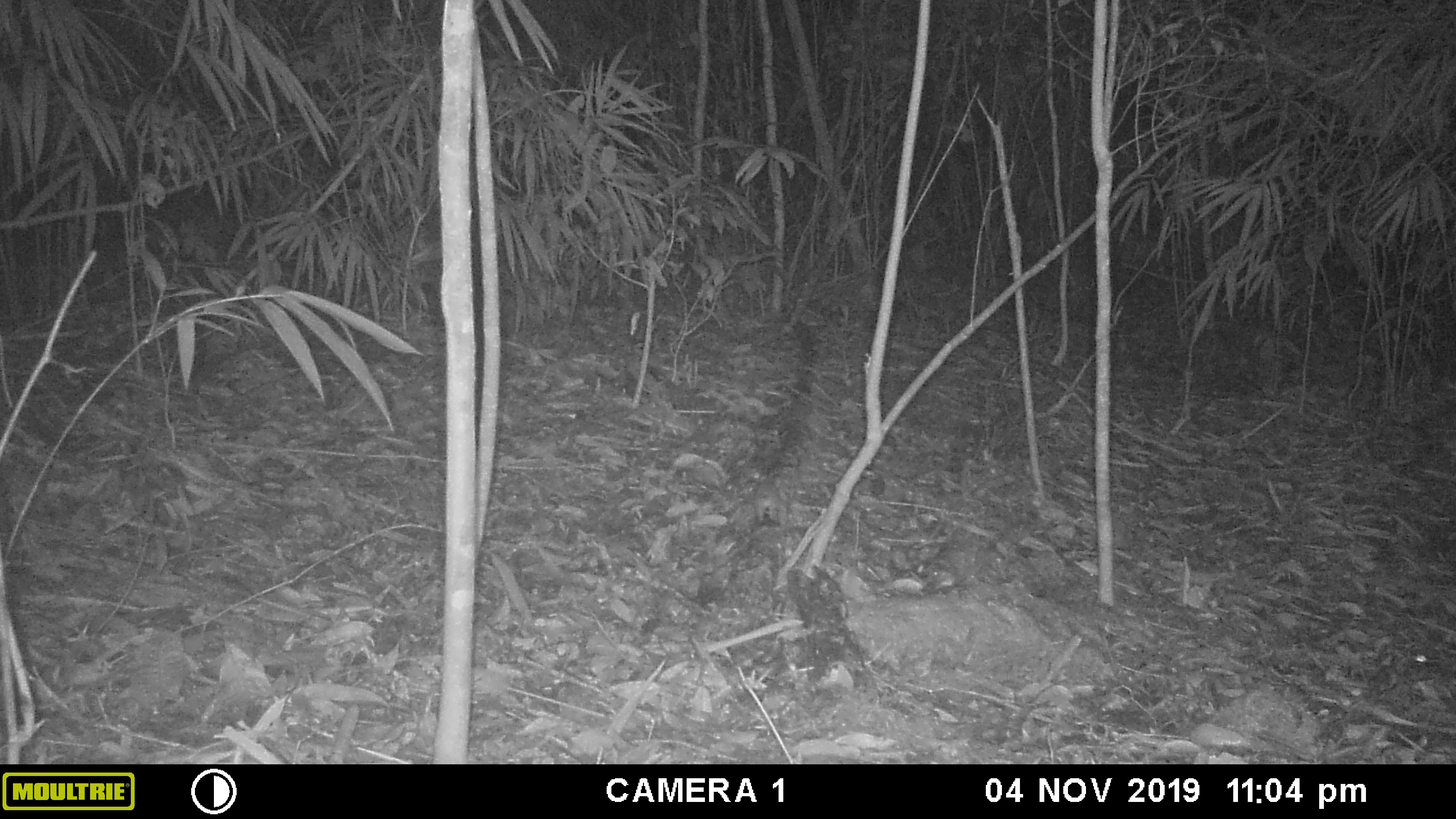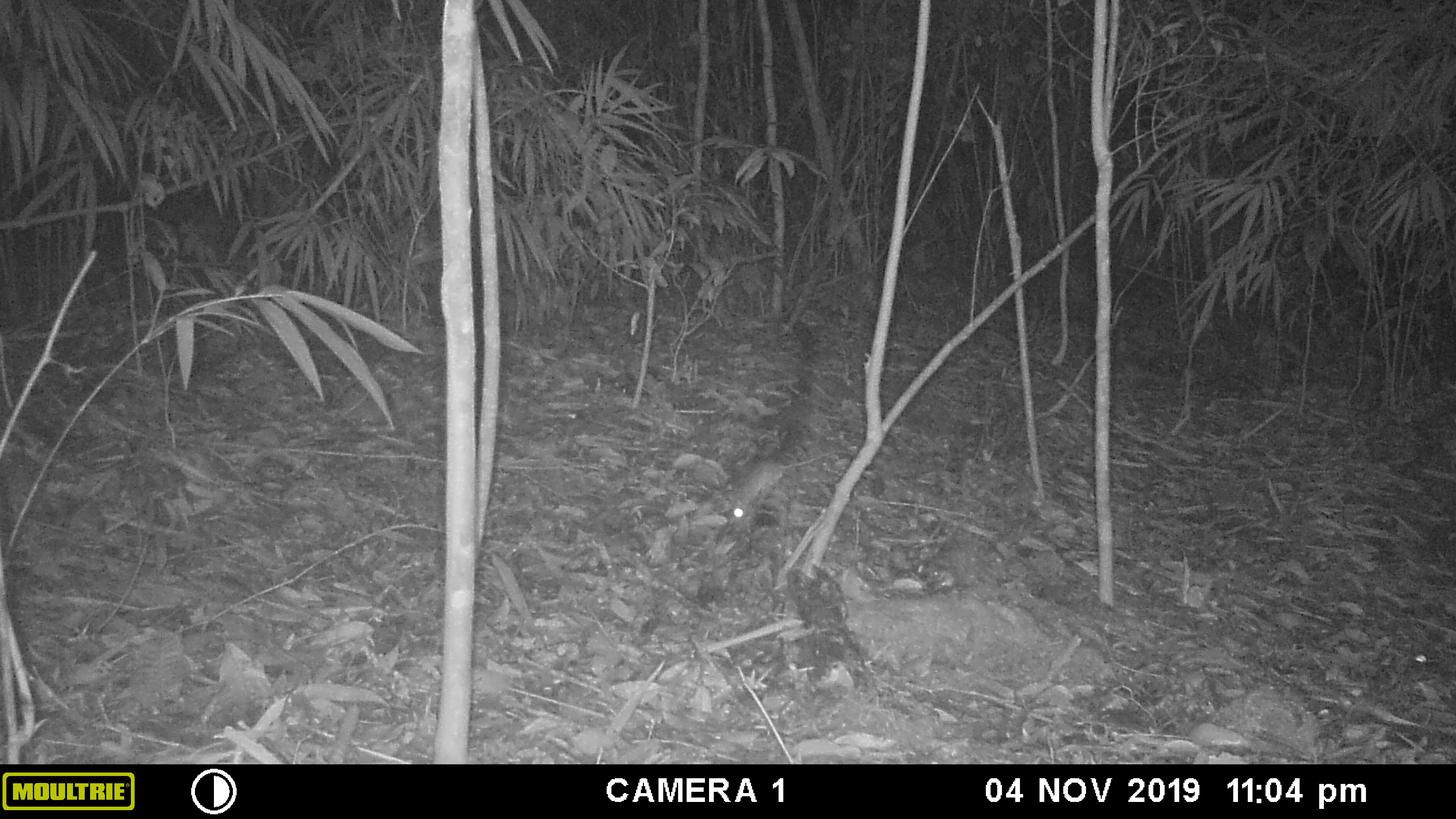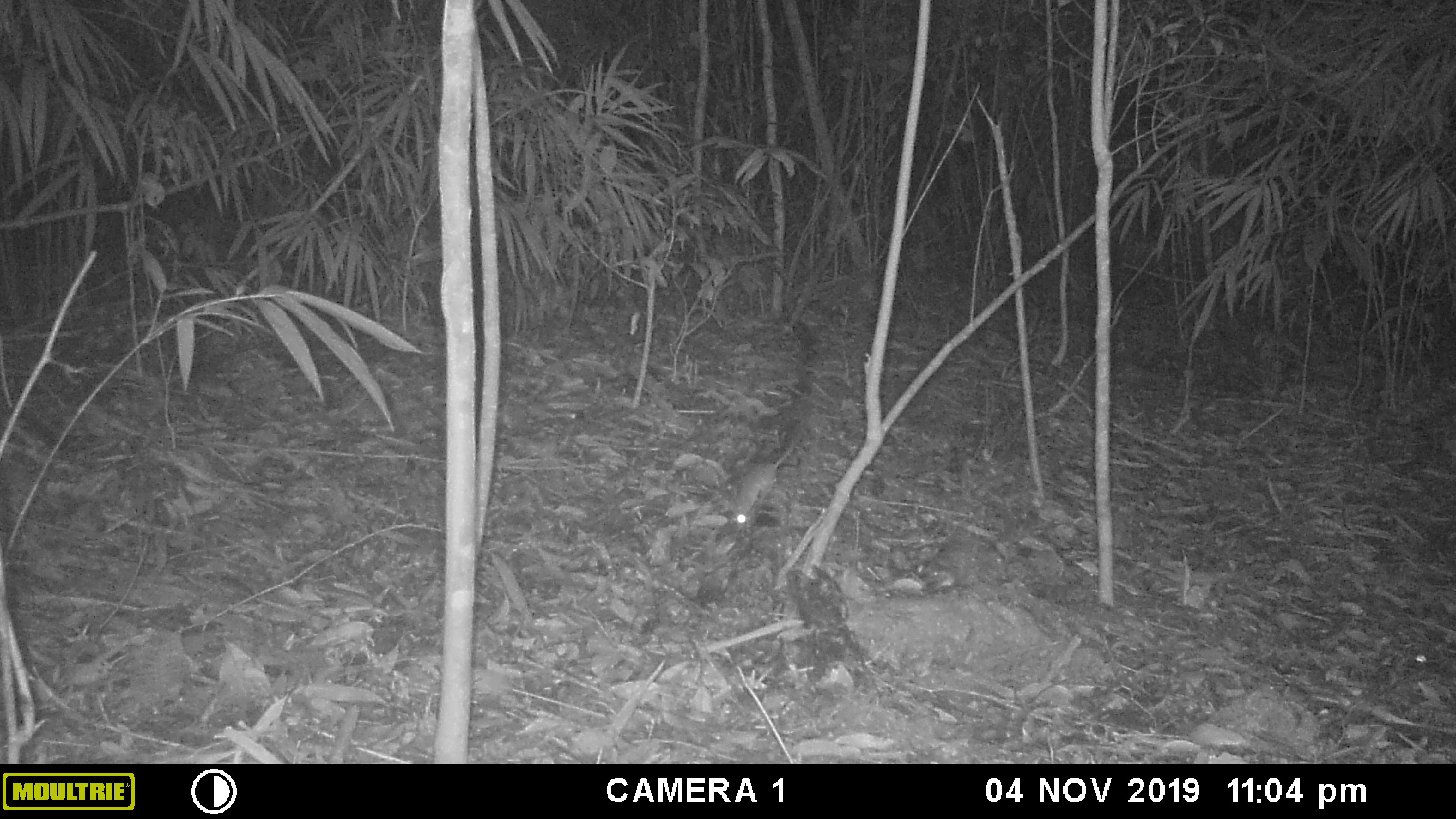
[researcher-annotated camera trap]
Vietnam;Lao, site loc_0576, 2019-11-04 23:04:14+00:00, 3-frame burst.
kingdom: Animalia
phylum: Chordata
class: Mammalia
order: Rodentia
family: Muridae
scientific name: Muridae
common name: old-world mice and rats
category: unidentified murid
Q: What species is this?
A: Unidentified murid (old-world mice and rats) (Muridae).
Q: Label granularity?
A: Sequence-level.